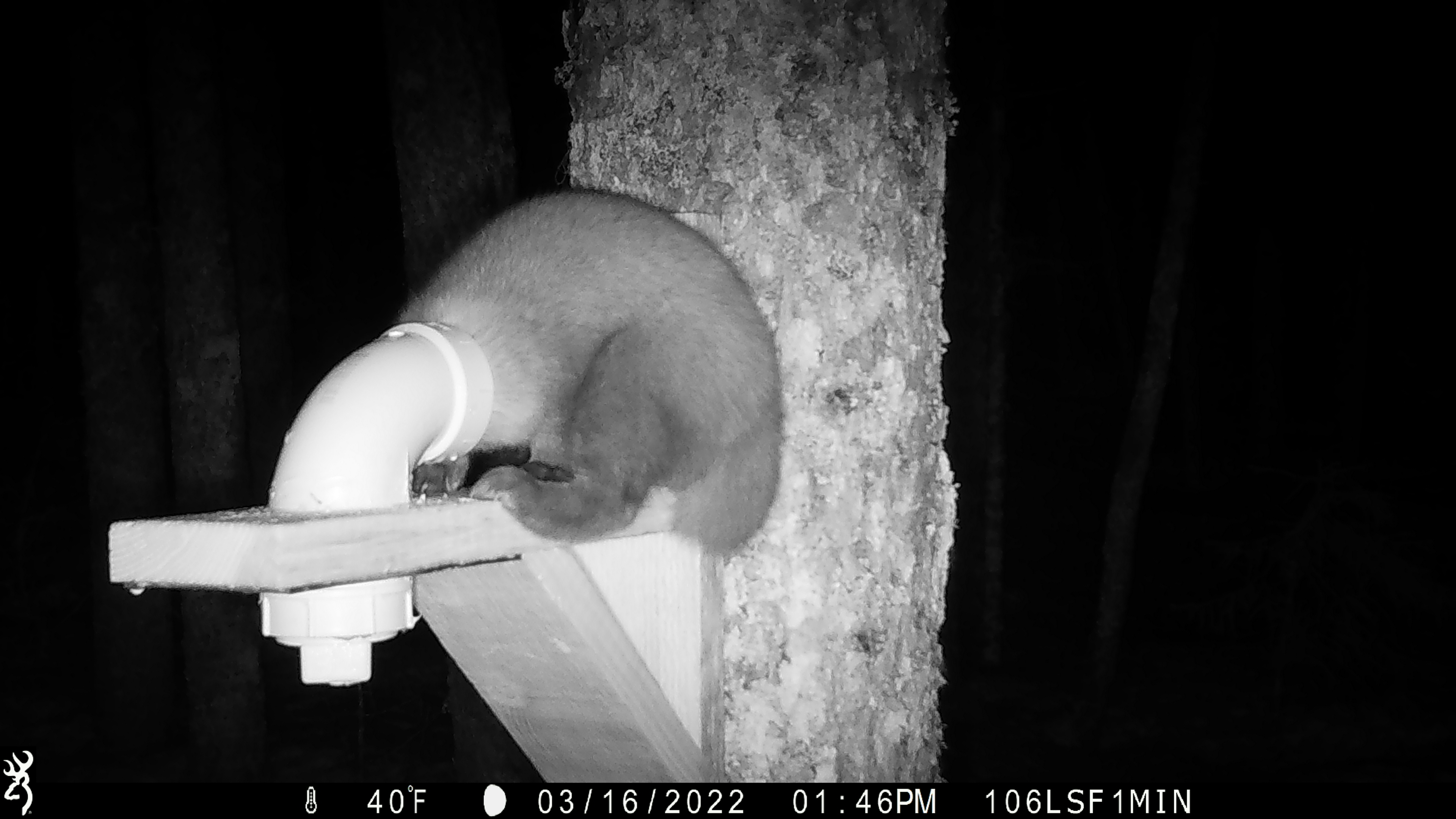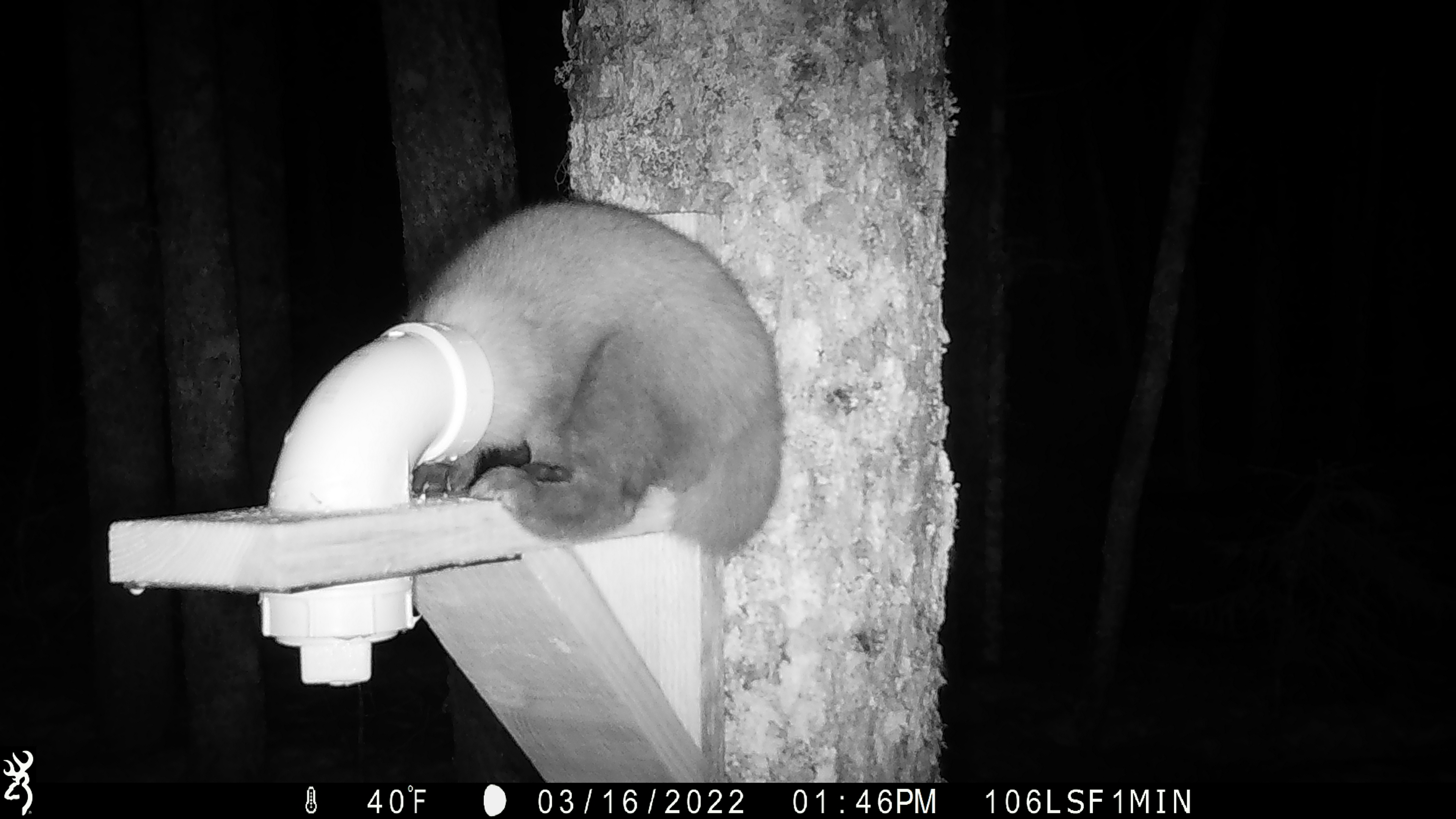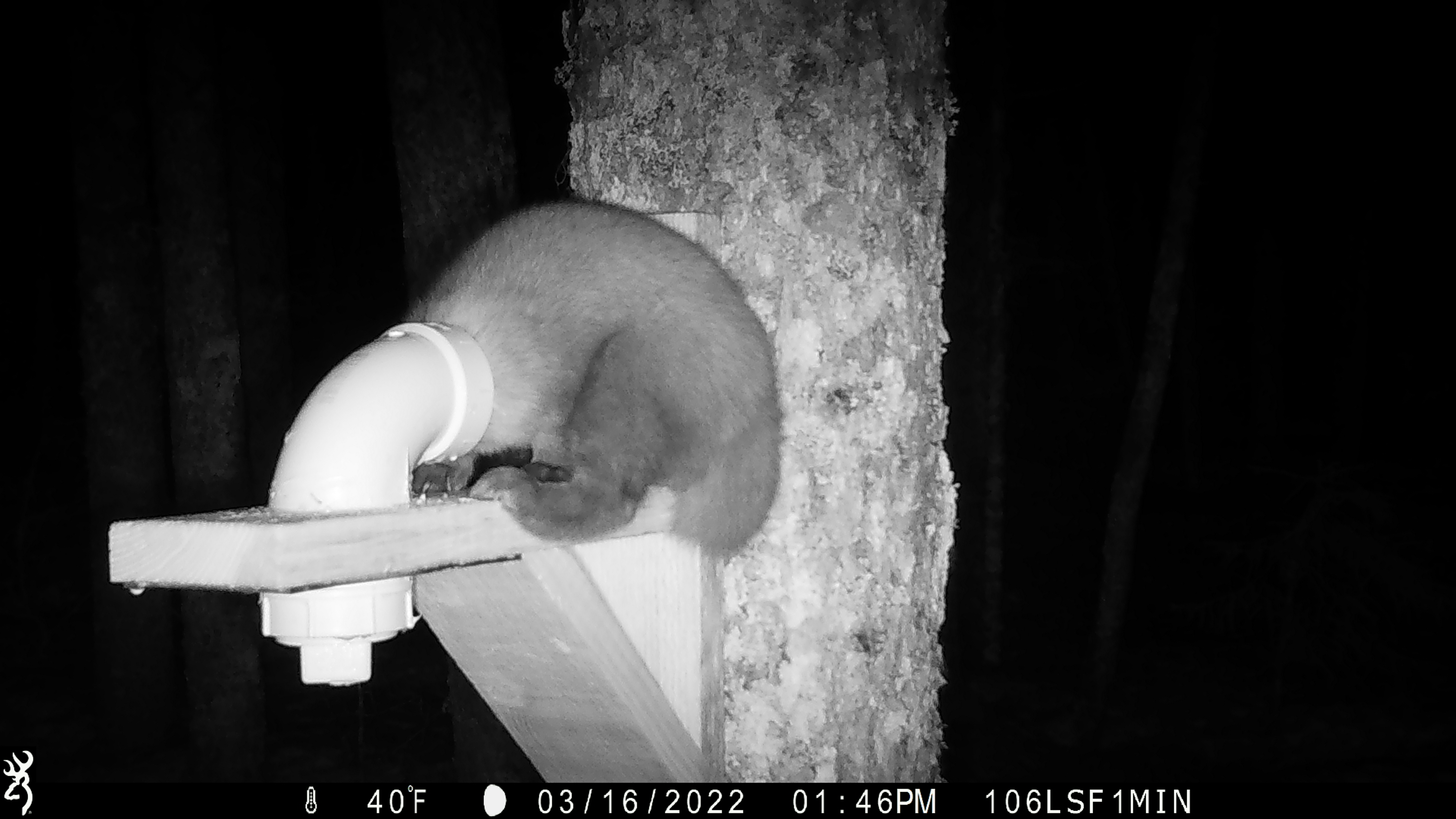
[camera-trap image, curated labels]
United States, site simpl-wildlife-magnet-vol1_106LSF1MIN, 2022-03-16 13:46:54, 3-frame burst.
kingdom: Animalia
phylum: Chordata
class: Mammalia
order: Carnivora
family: Mustelidae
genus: Martes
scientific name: Martes americana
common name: american marten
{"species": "american marten (Martes americana)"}